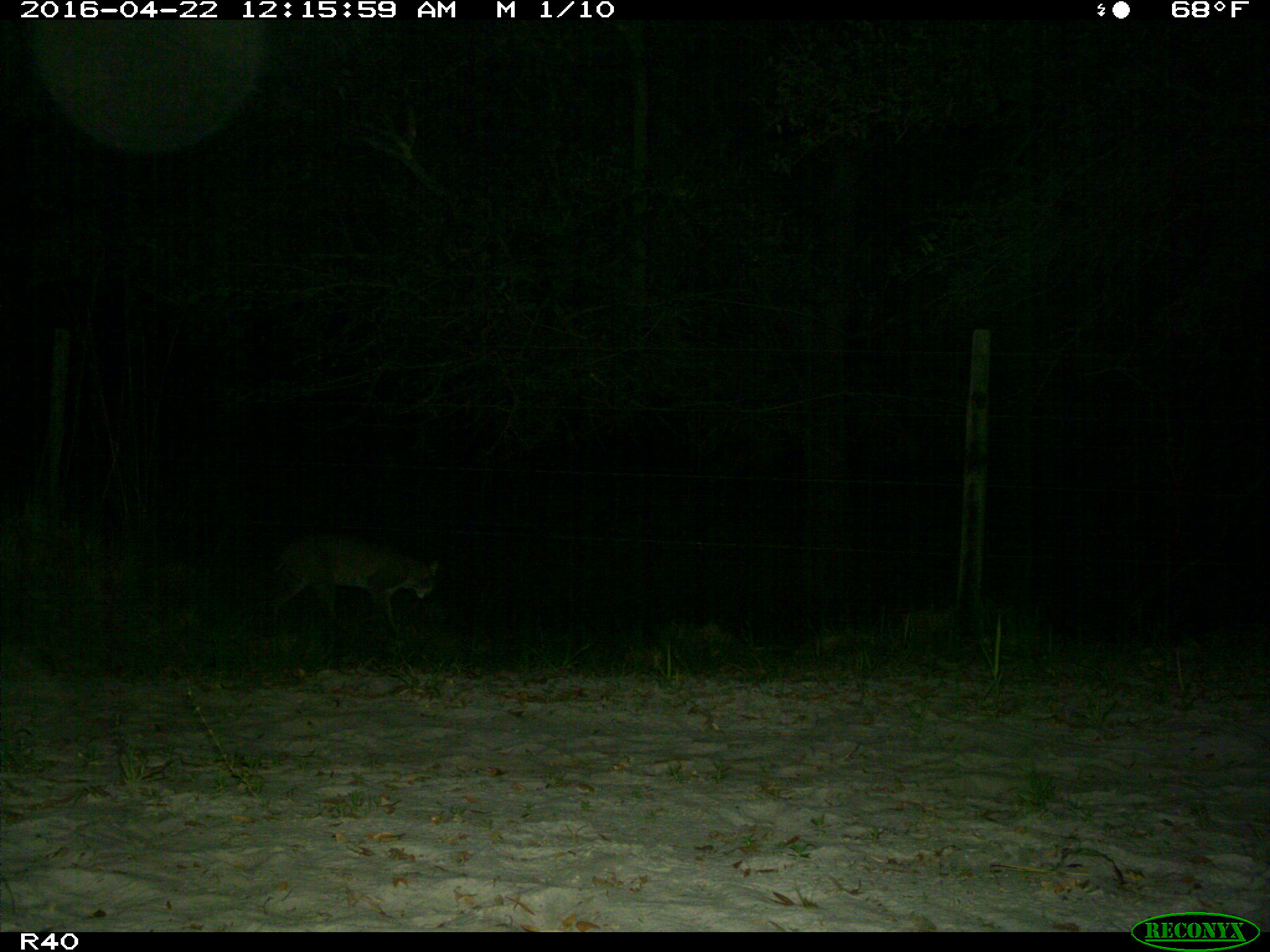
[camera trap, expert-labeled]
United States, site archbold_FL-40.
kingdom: Animalia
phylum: Chordata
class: Mammalia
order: Carnivora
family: Felidae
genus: Lynx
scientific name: Lynx rufus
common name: bobcat